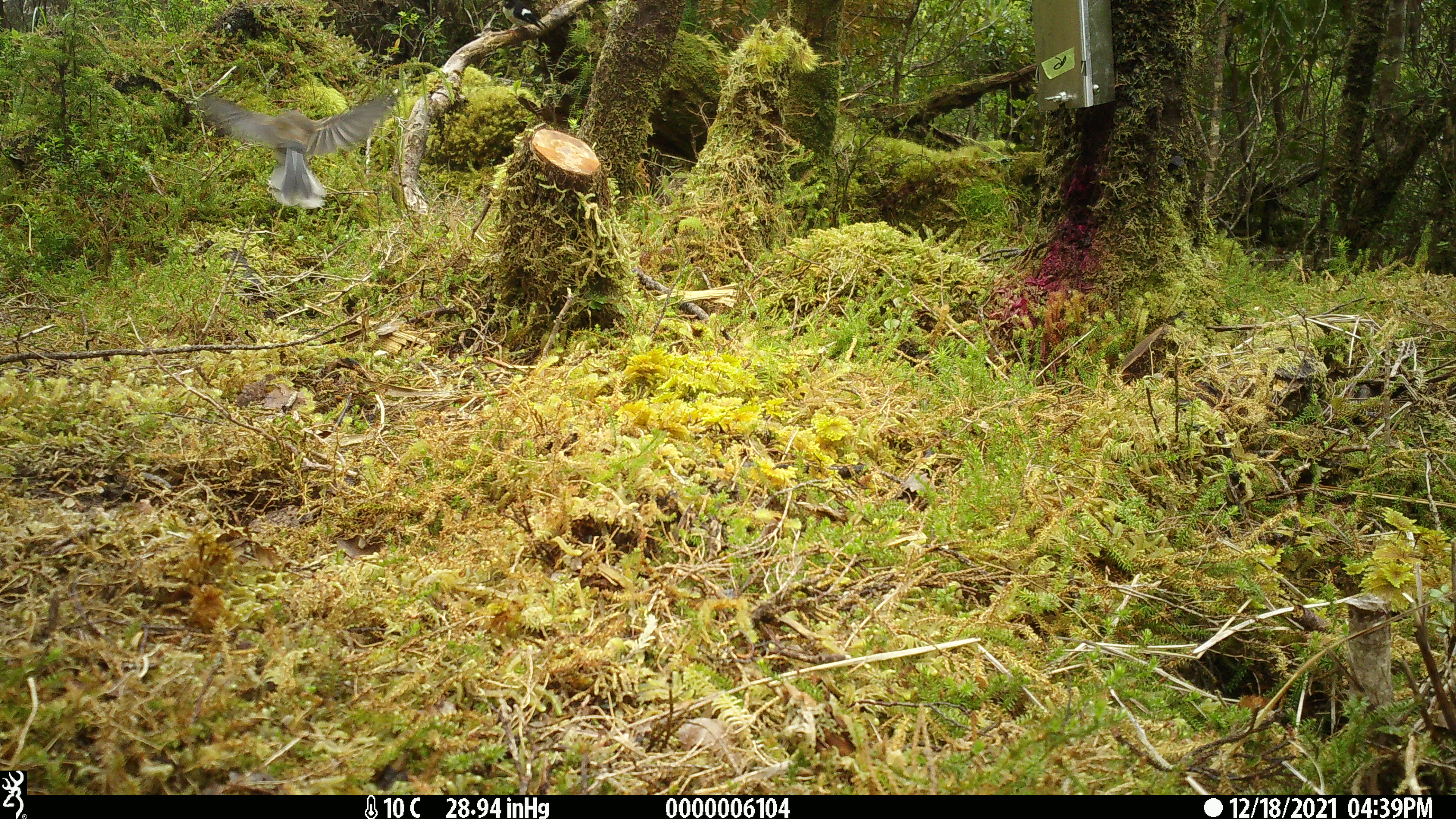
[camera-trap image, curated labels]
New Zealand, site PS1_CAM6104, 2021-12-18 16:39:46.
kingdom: Animalia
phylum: Chordata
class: Aves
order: Passeriformes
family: Petroicidae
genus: Petroica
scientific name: Petroica macrocephala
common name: tomtit